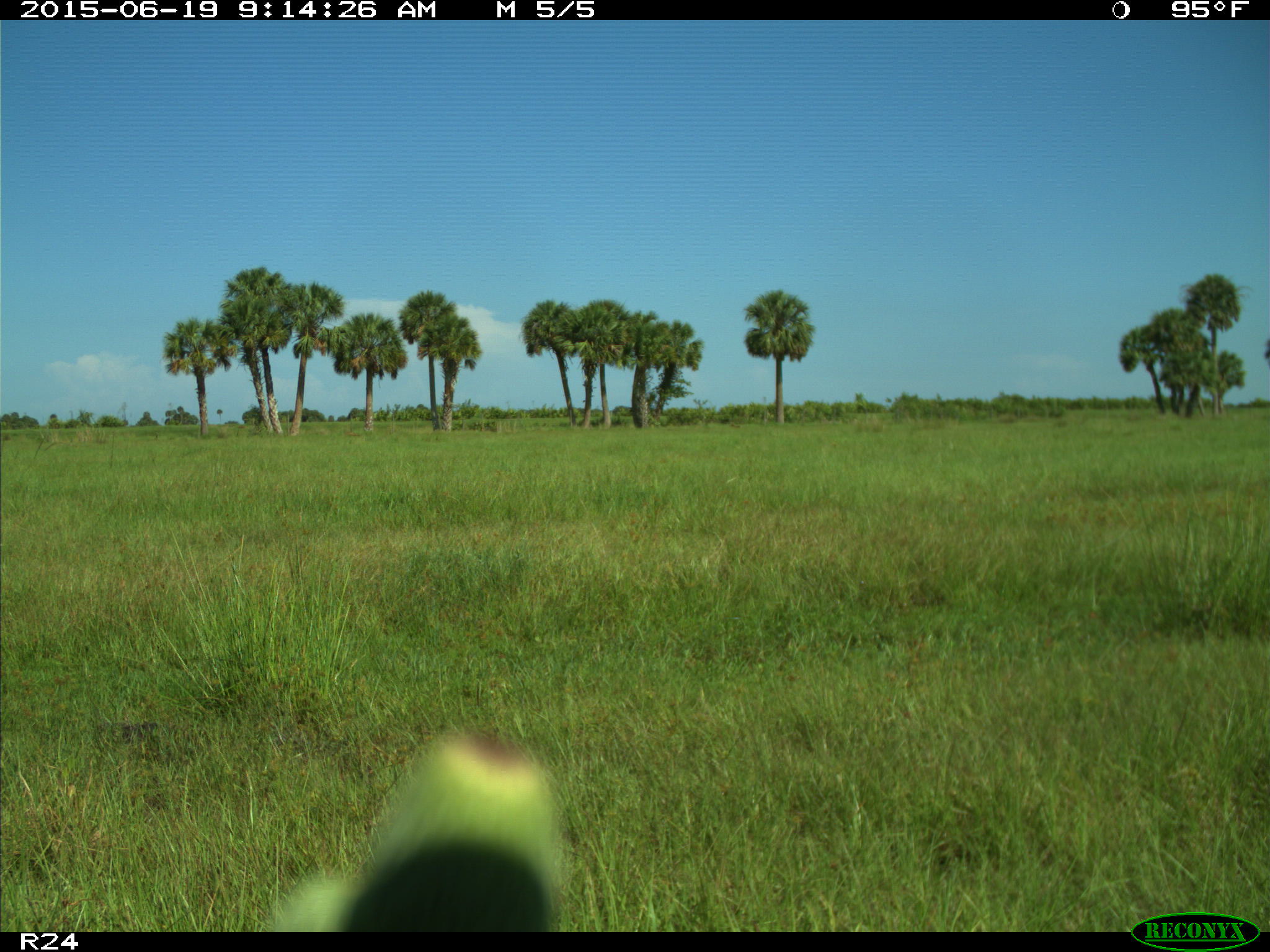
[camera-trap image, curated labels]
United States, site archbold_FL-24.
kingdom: Animalia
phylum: Chordata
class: Mammalia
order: Artiodactyla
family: Bovidae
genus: Bos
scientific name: Bos taurus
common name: domestic cow